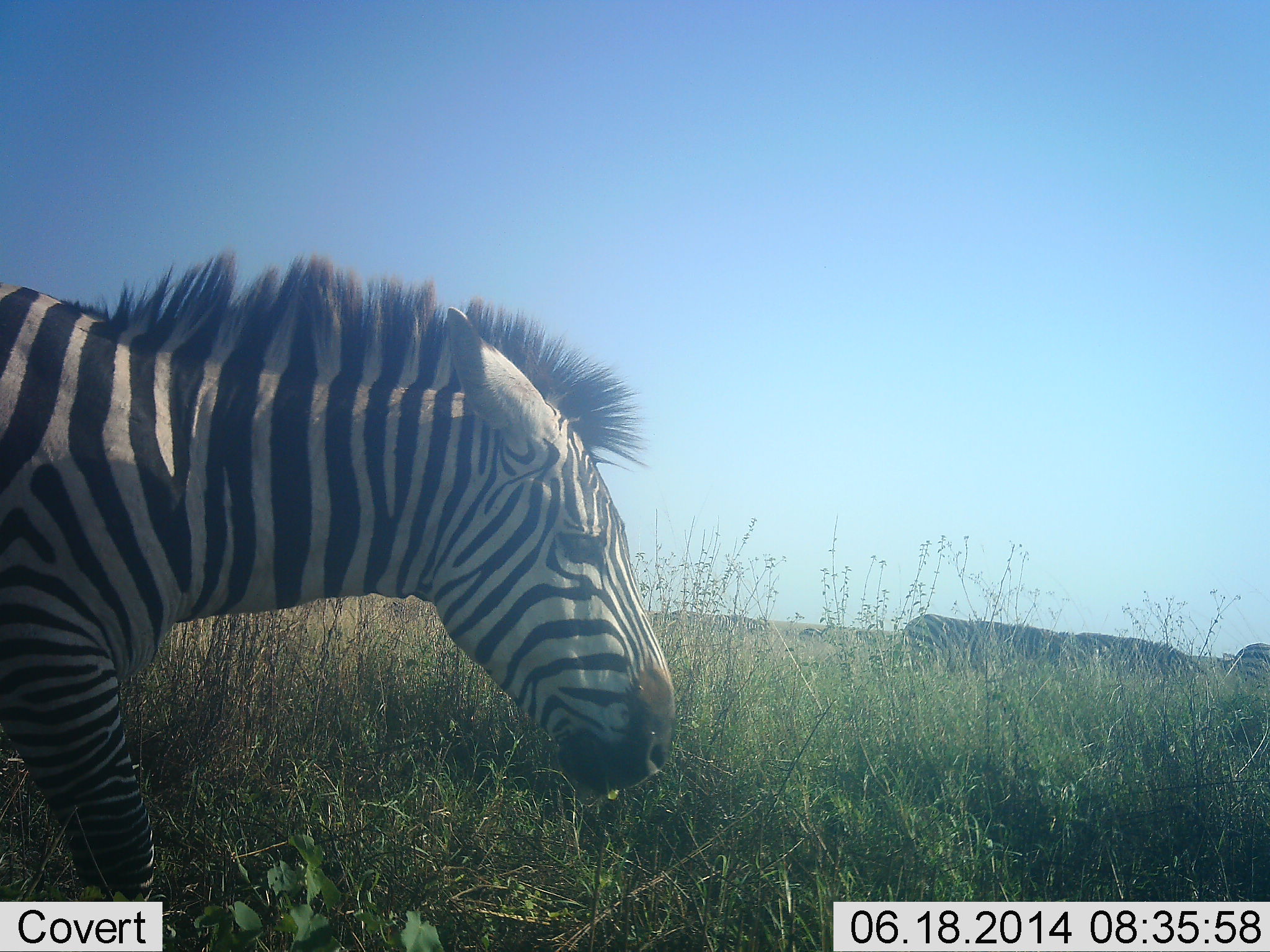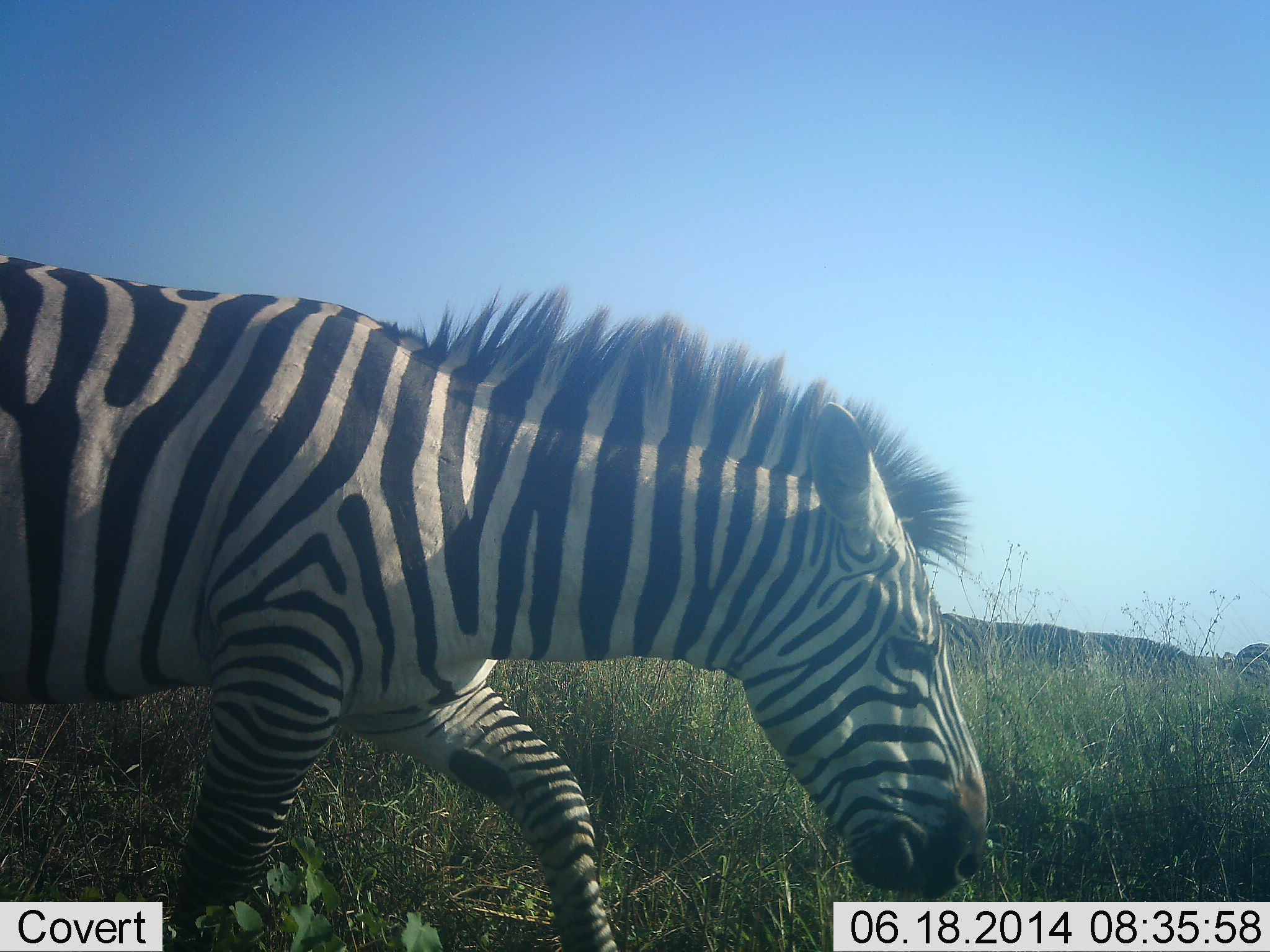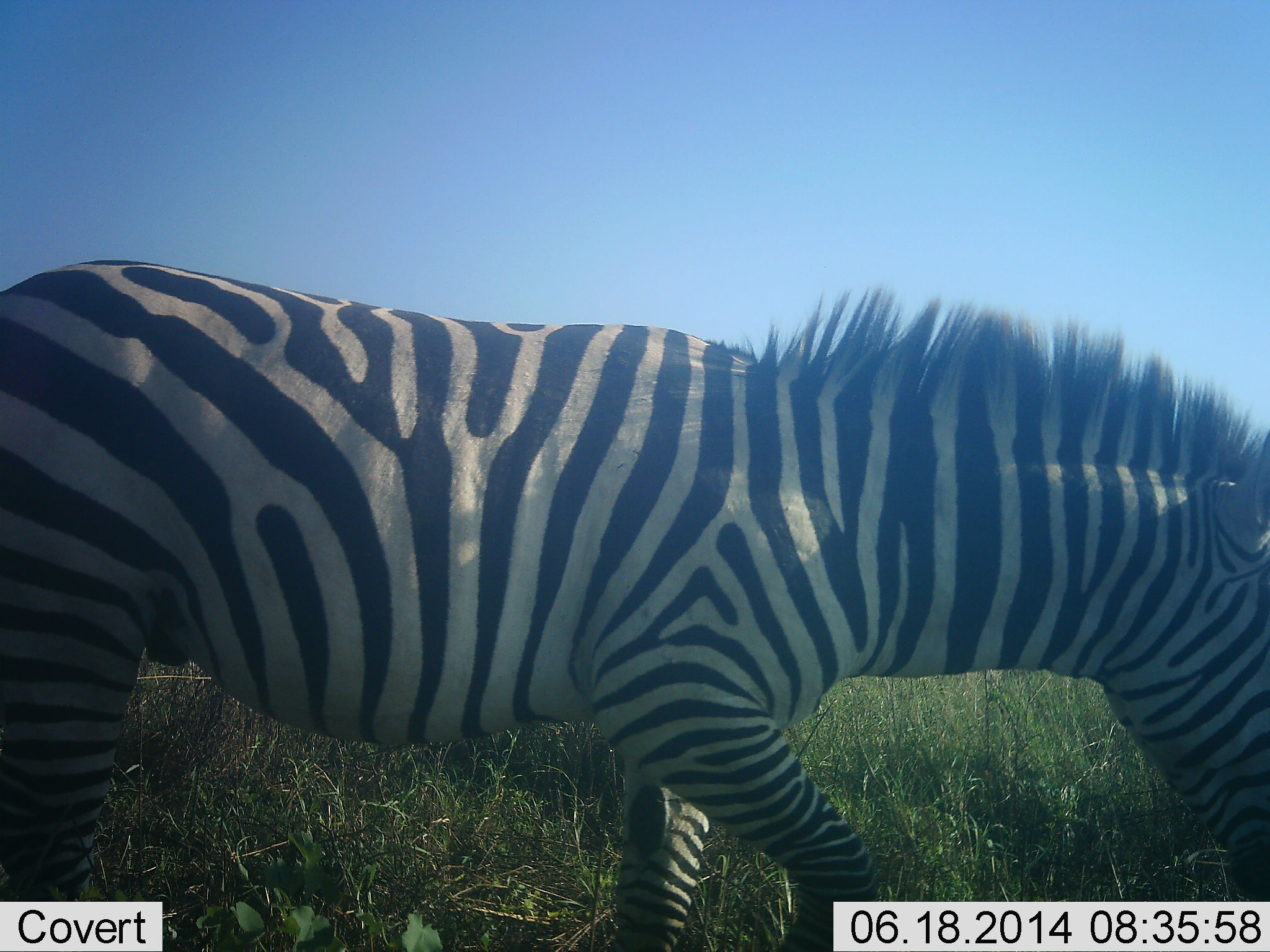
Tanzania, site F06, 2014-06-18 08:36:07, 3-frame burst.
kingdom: Animalia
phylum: Chordata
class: Mammalia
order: Perissodactyla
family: Equidae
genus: Equus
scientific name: Equus quagga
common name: plains zebra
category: zebra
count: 4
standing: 10%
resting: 0%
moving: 90%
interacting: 0%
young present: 0%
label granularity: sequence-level